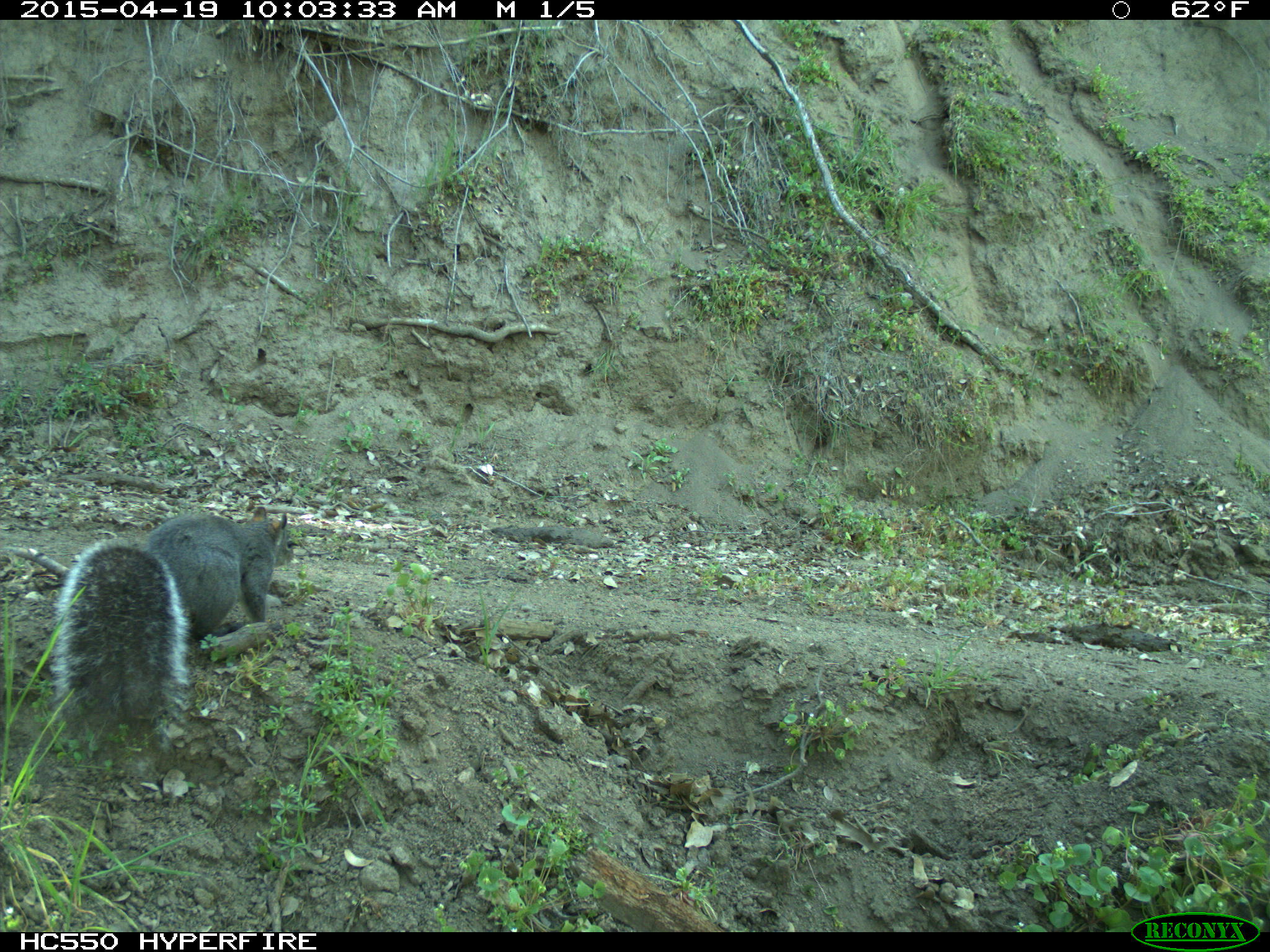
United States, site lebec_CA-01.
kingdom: Animalia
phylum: Chordata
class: Mammalia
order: Rodentia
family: Sciuridae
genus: Sciurus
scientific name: Sciurus carolinensis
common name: eastern gray squirrel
Sciurus carolinensis (eastern gray squirrel).